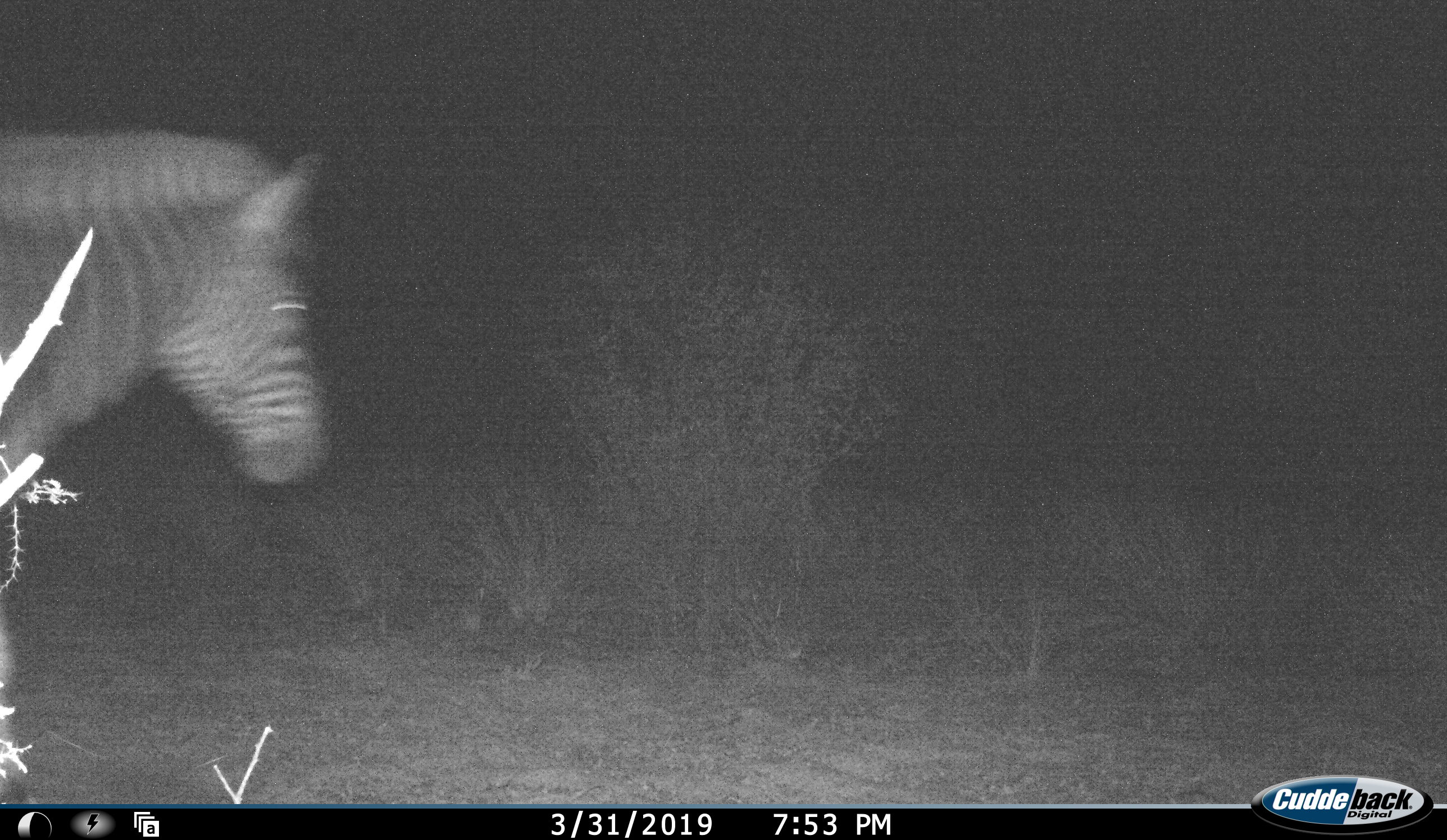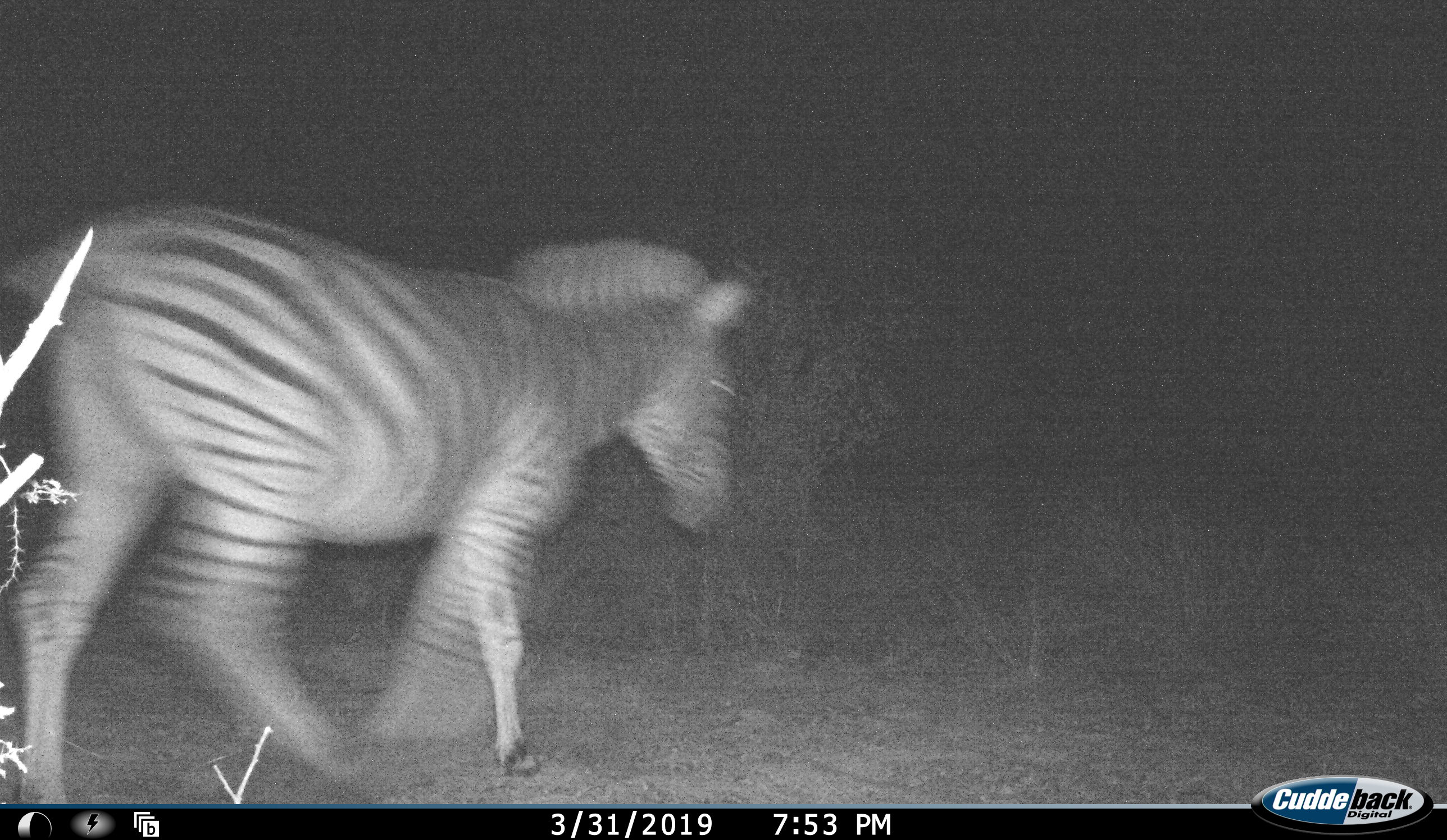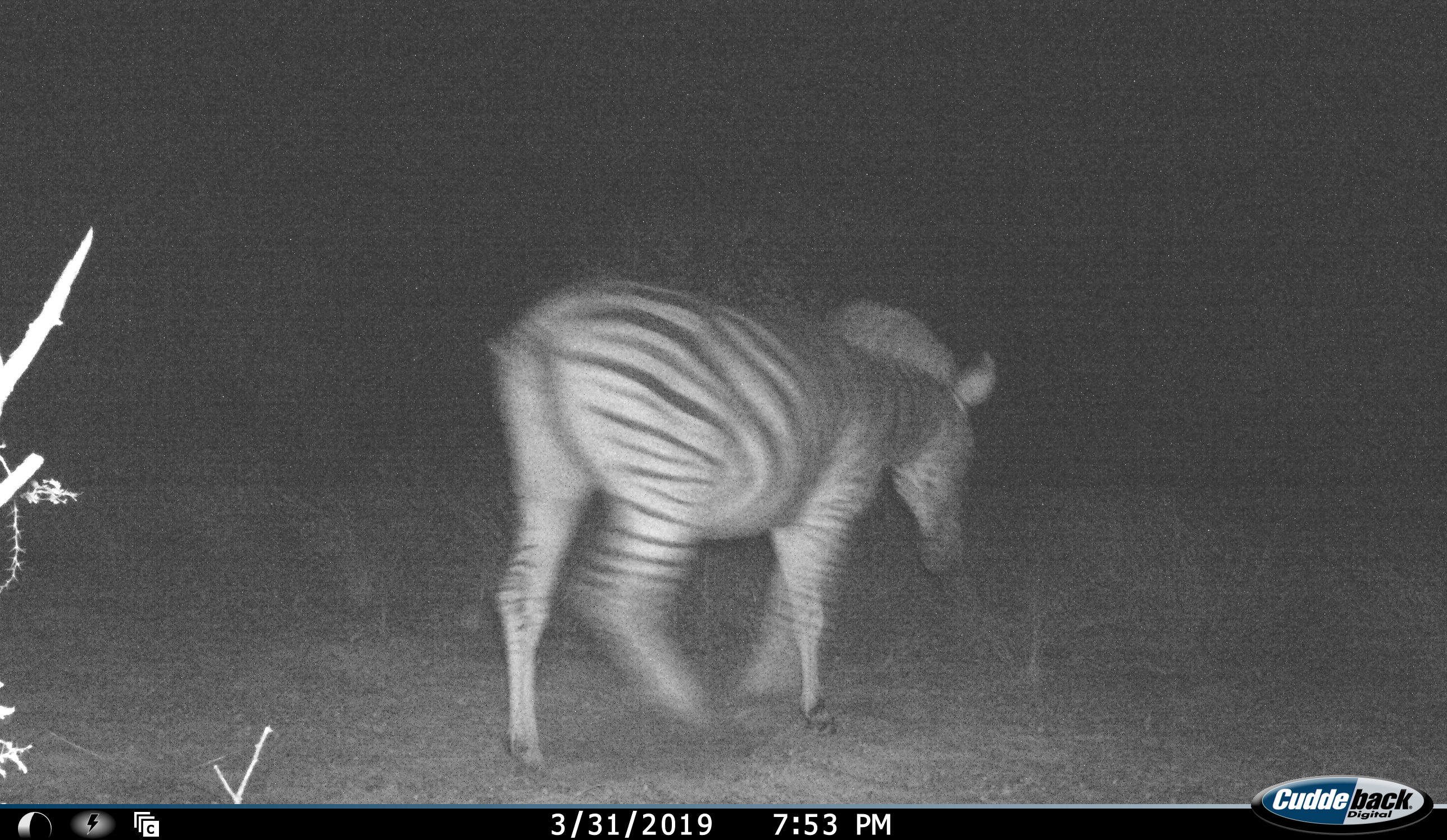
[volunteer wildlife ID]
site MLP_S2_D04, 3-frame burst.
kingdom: Animalia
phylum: Chordata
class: Mammalia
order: Perissodactyla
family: Equidae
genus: Equus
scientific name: Equus quagga burchellii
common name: burchell's zebra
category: zebraburchells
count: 1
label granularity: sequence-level